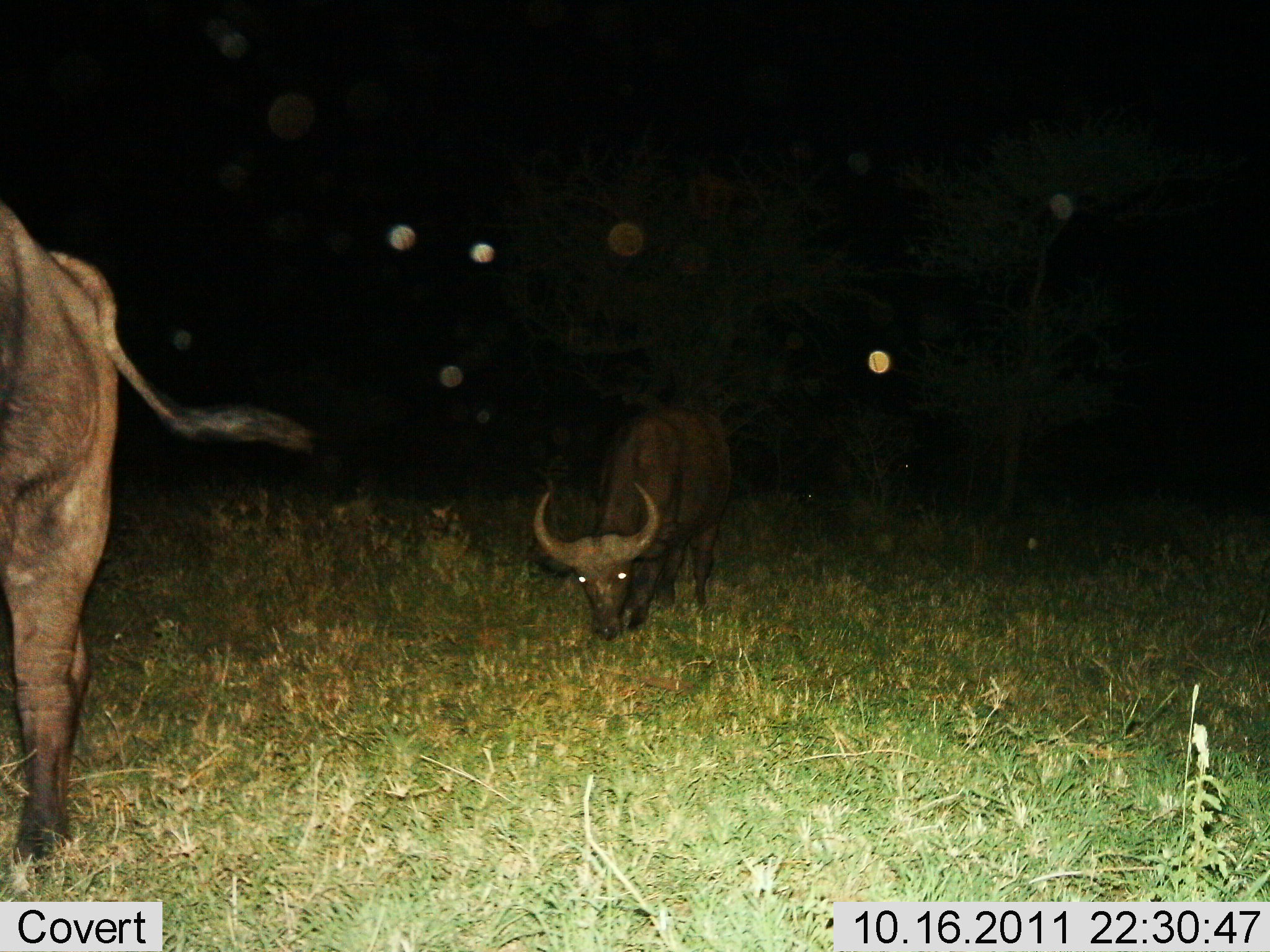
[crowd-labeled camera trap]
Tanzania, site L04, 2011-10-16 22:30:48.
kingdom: Animalia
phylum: Chordata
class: Mammalia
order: Artiodactyla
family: Bovidae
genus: Syncerus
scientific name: Syncerus caffer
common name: cape buffalo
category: buffalo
Buffalo (cape buffalo) (Syncerus caffer), count 2. Behavior (volunteer vote fractions): standing 75%, resting 8%, moving 17%, interacting 0%. Young present (vote fraction): 0%. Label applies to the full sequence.